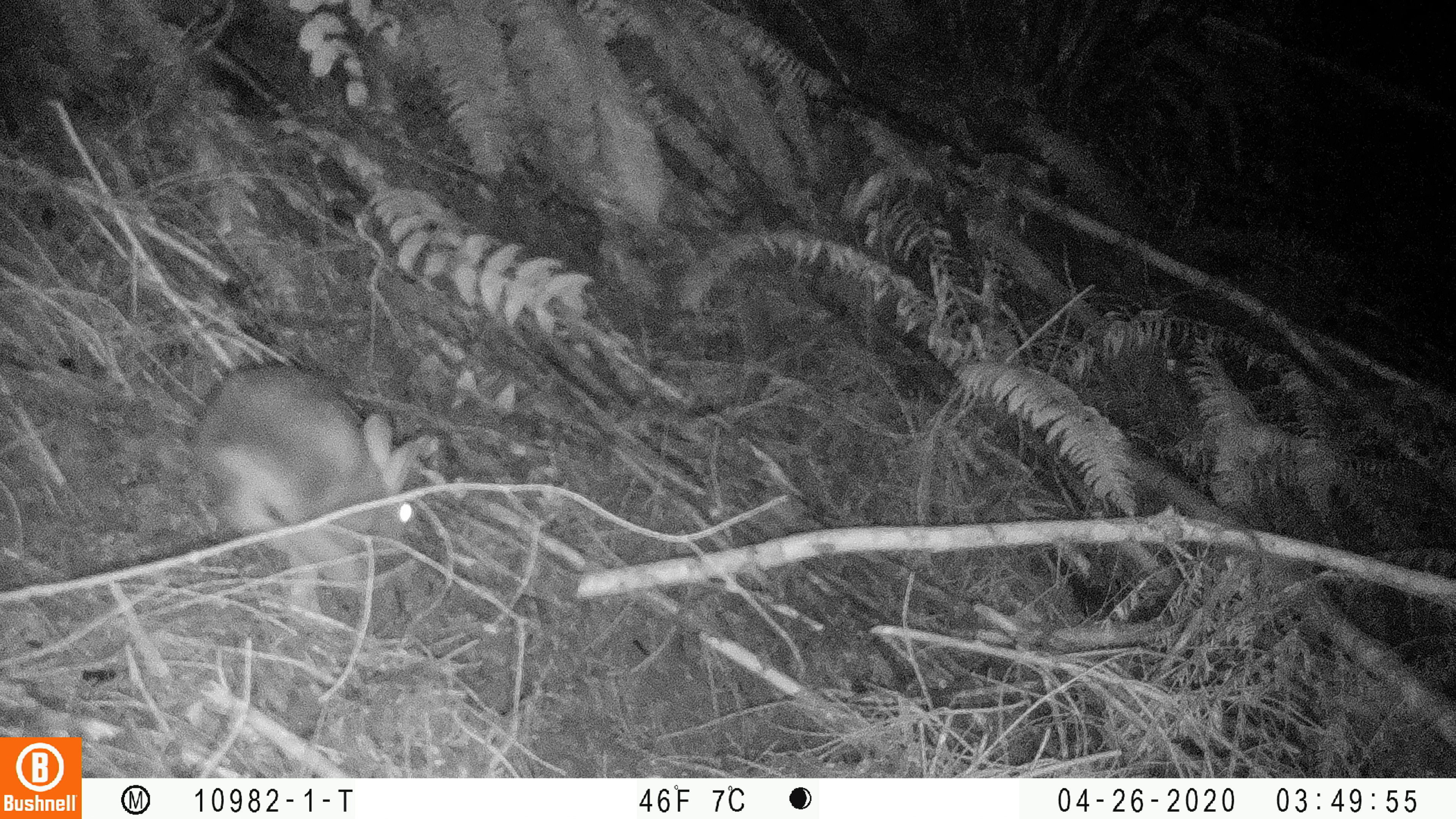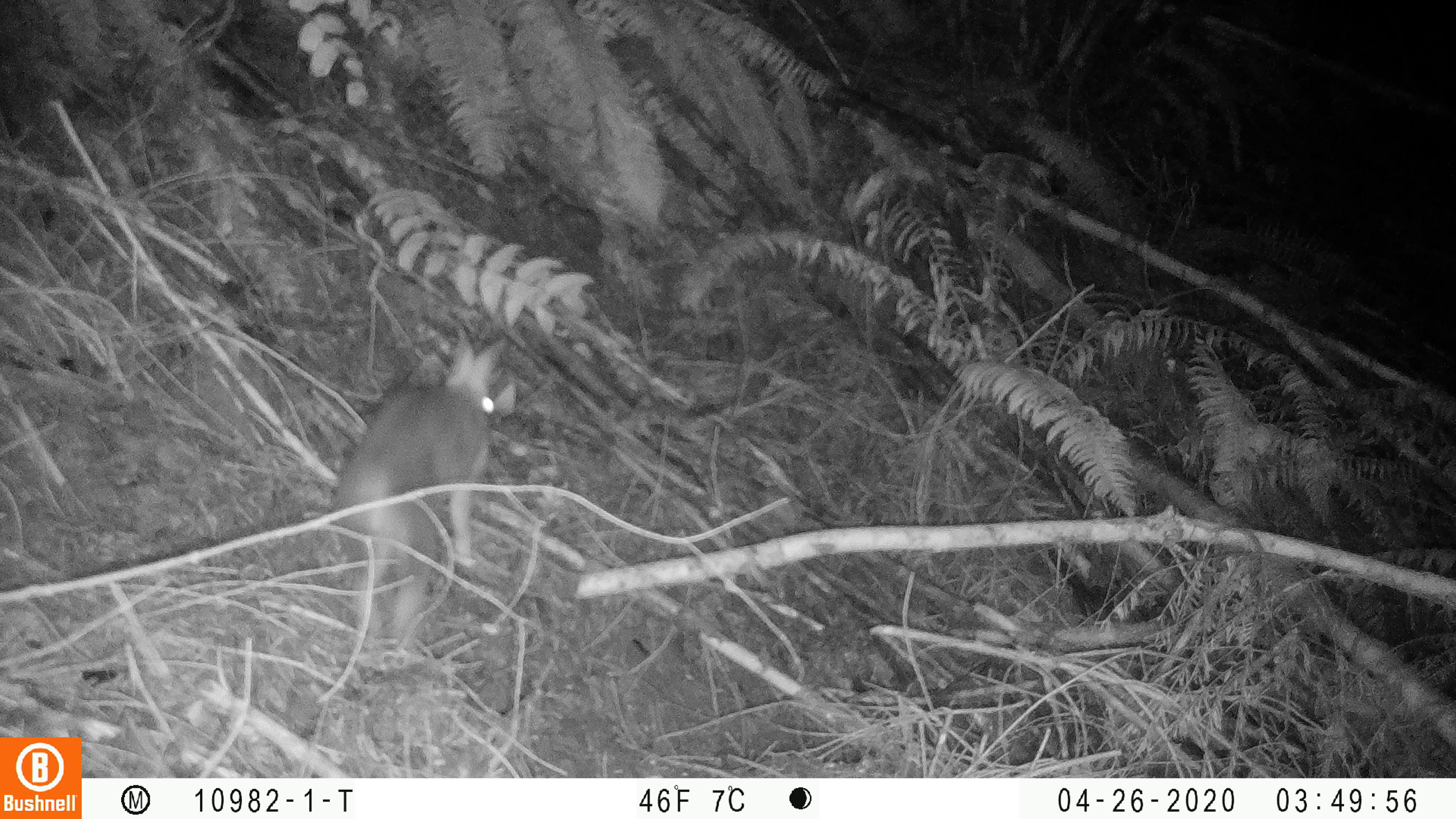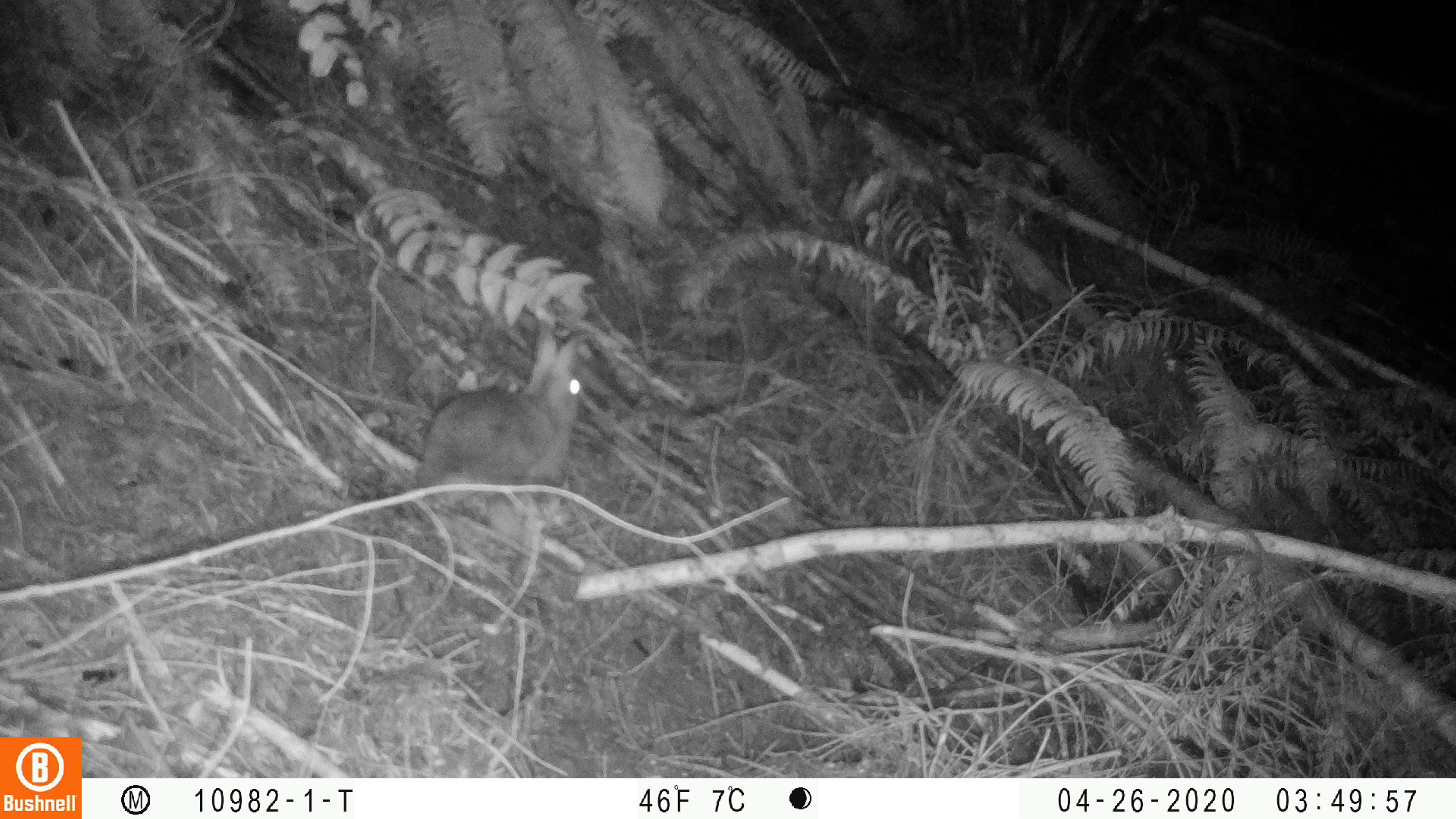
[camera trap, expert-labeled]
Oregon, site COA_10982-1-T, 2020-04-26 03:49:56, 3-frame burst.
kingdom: Animalia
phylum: Chordata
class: Mammalia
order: Lagomorpha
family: Leporidae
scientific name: Leporidae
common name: hares and rabbits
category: leporidae family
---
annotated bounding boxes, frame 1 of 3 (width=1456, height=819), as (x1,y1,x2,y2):
leporidae family: (185,358,417,602)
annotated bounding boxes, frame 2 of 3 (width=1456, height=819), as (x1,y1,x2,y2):
leporidae family: (321,327,512,570)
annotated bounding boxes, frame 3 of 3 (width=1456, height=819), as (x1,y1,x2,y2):
leporidae family: (402,322,590,517)